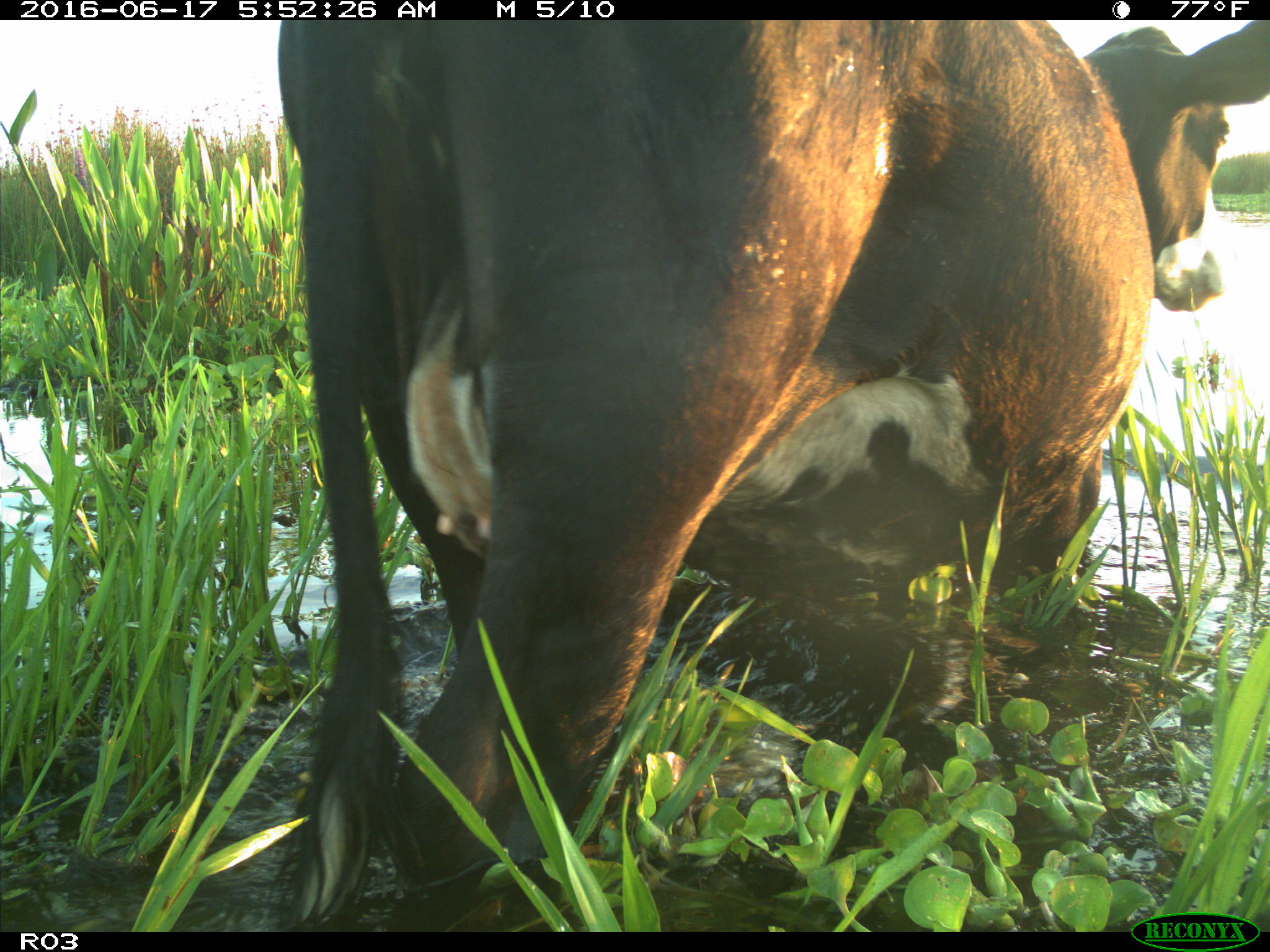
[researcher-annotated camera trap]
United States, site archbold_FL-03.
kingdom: Animalia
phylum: Chordata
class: Mammalia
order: Artiodactyla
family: Bovidae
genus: Bos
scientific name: Bos taurus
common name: domestic cow